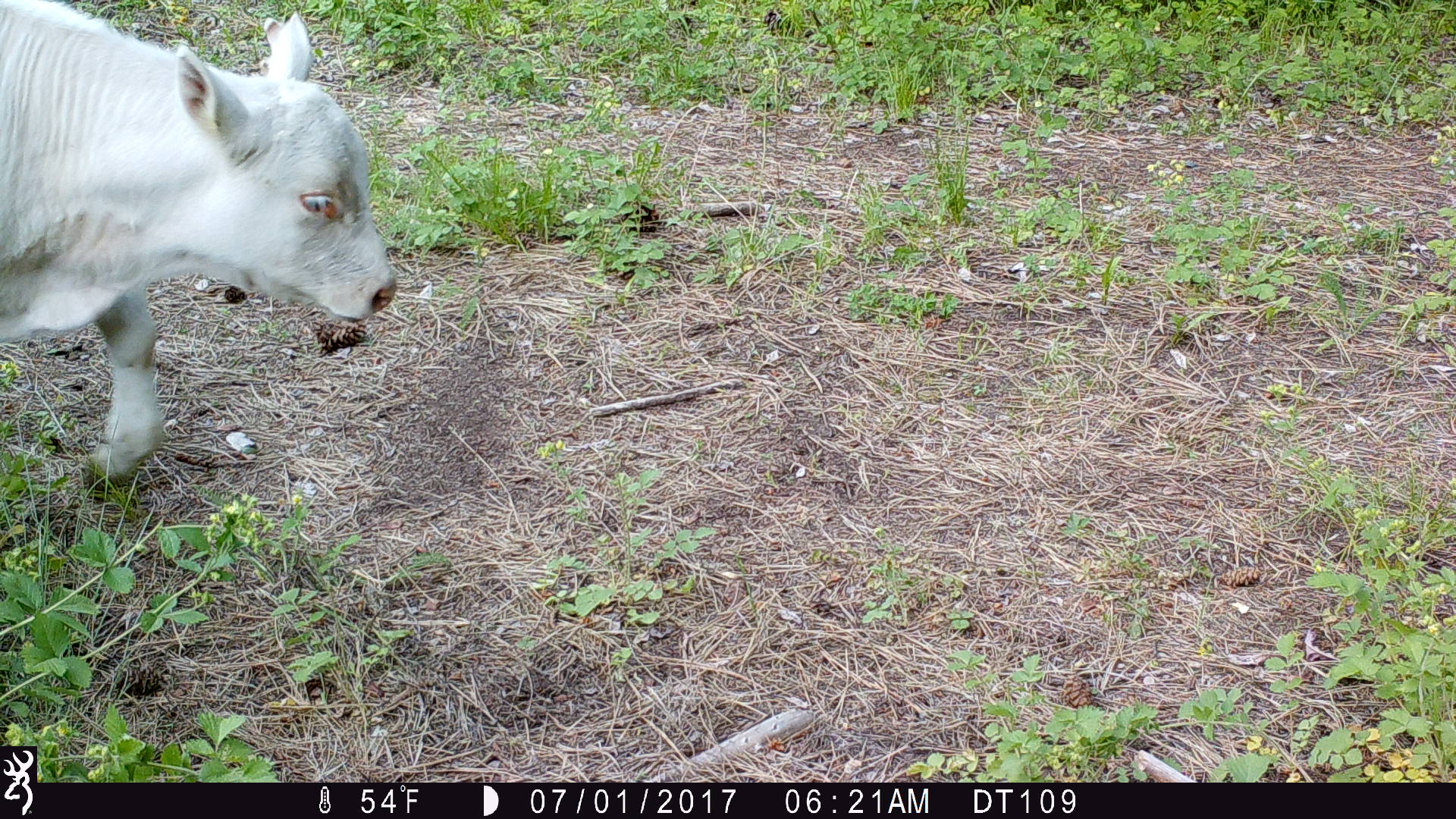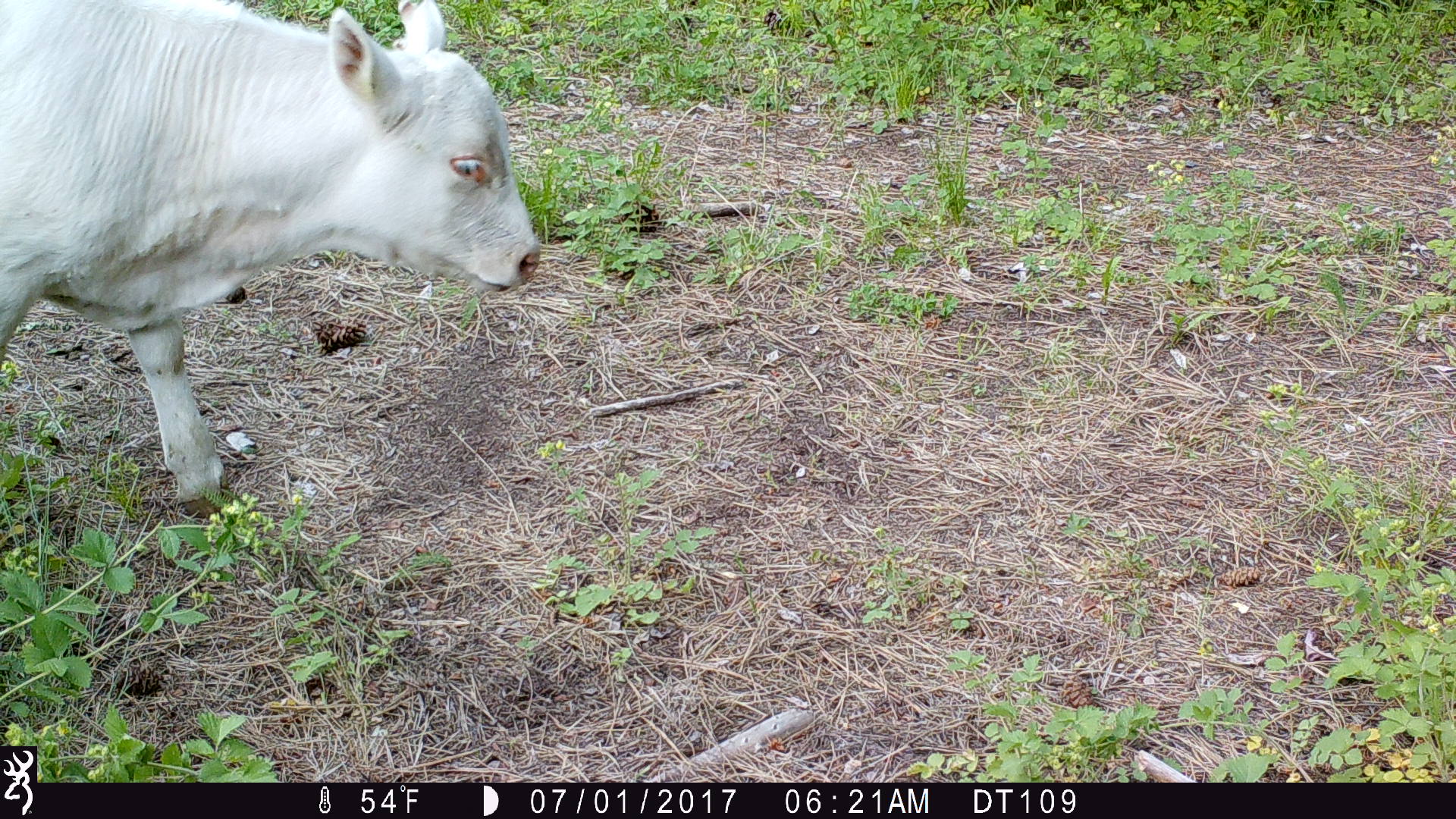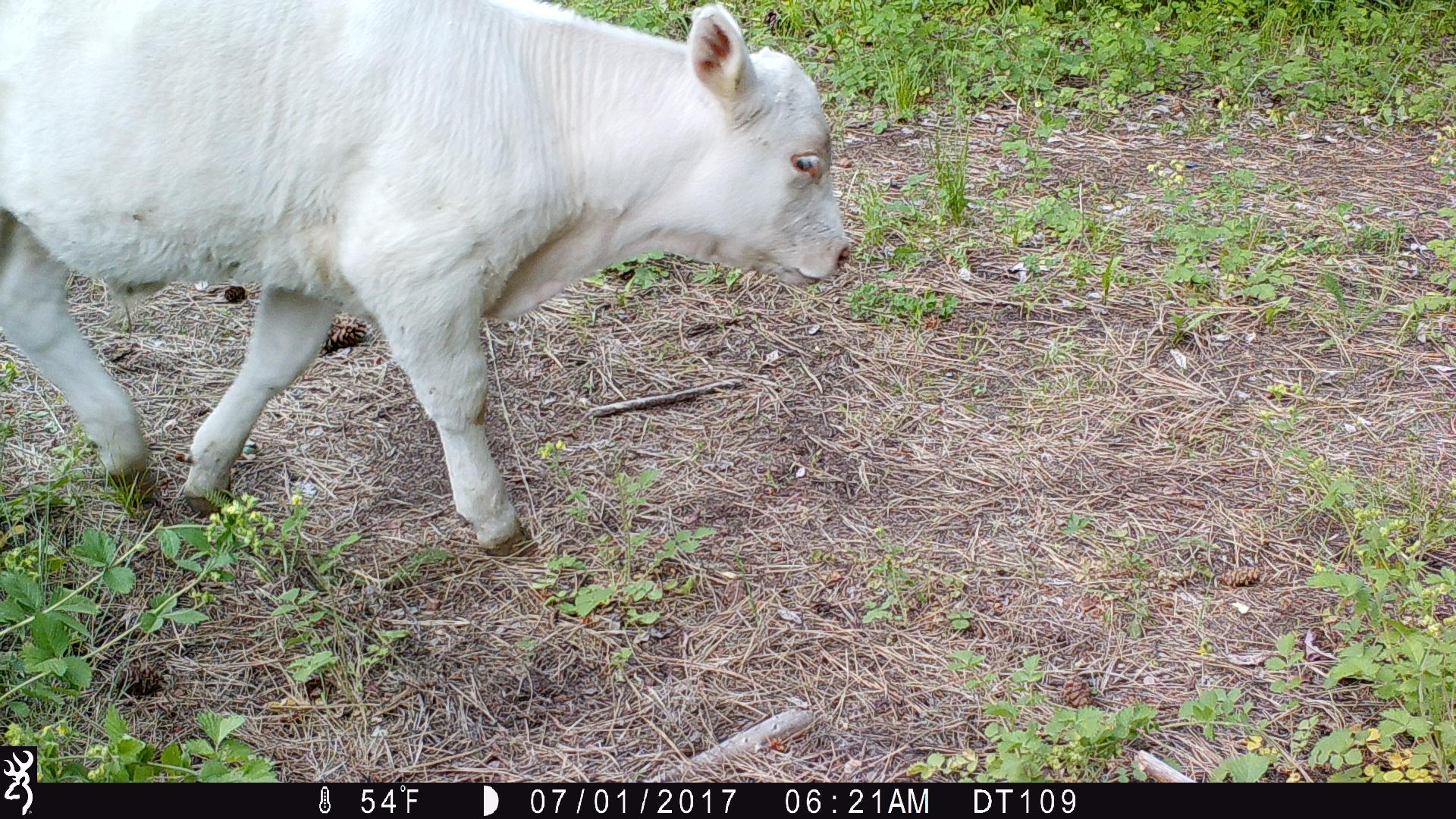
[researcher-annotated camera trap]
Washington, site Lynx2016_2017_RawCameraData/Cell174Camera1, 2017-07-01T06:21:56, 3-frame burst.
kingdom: Animalia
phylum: Chordata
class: Mammalia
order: Artiodactyla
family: Bovidae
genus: Bos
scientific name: Bos taurus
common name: domestic cattle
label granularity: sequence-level